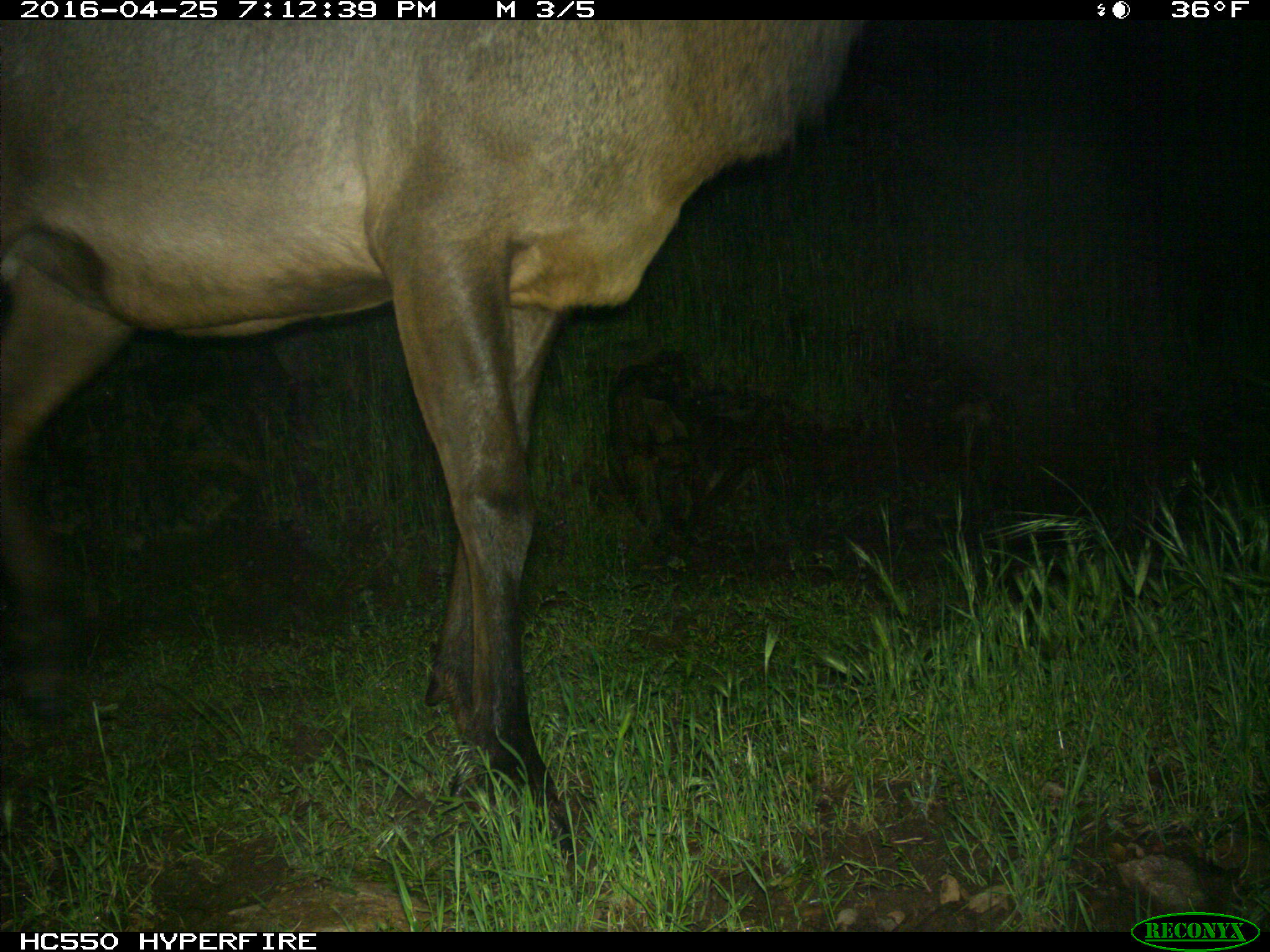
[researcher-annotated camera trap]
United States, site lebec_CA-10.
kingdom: Animalia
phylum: Chordata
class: Mammalia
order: Artiodactyla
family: Cervidae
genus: Cervus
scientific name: Cervus canadensis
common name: elk